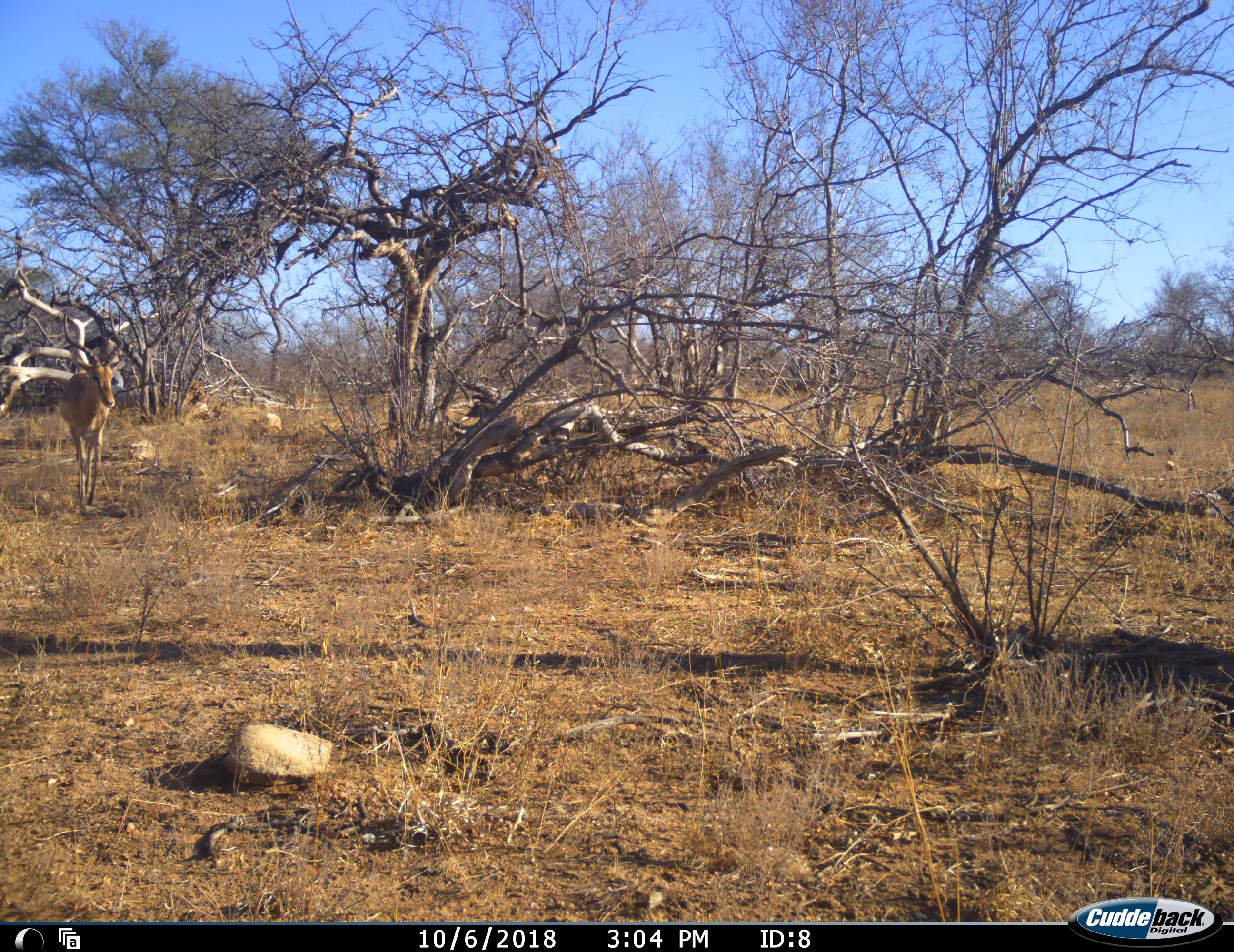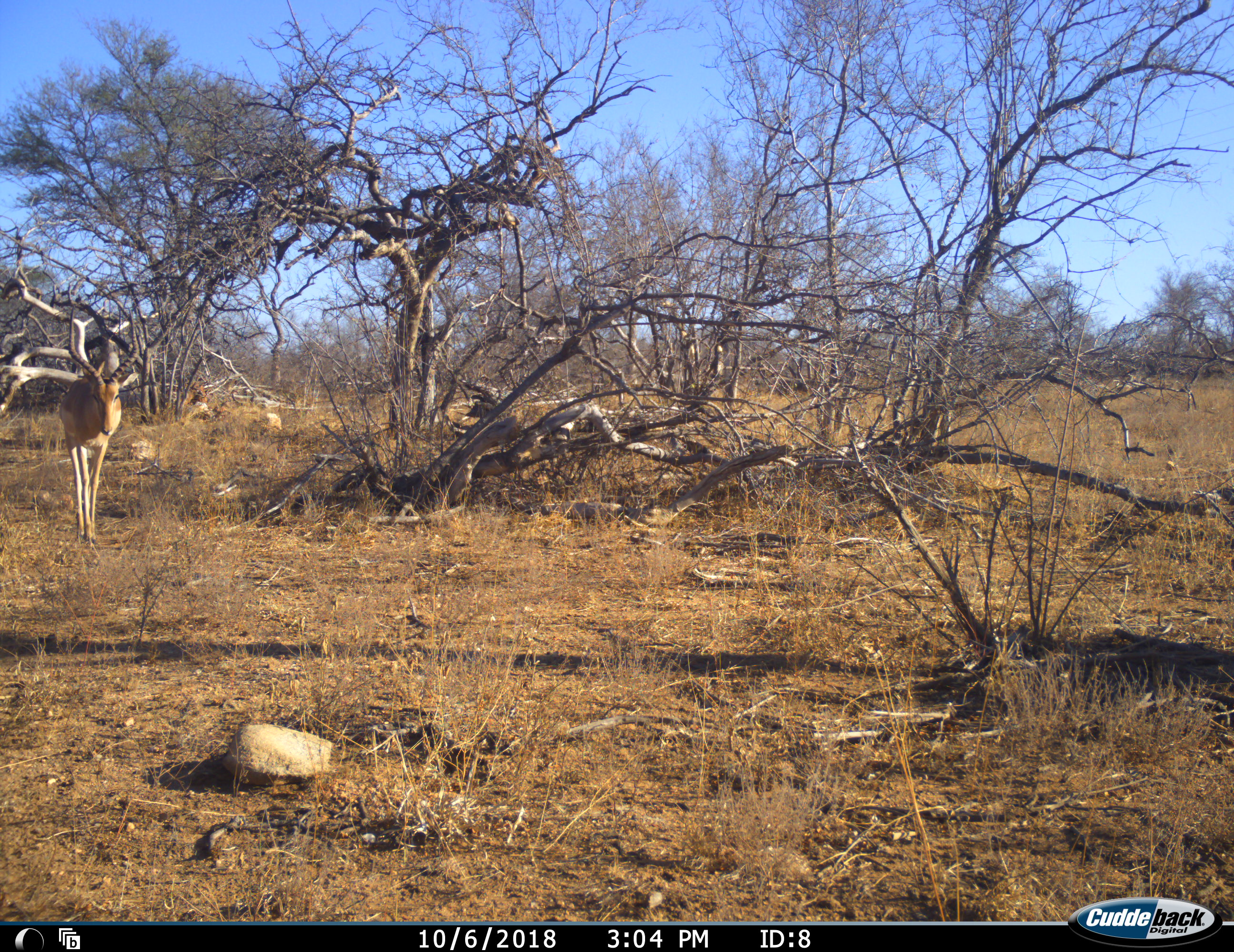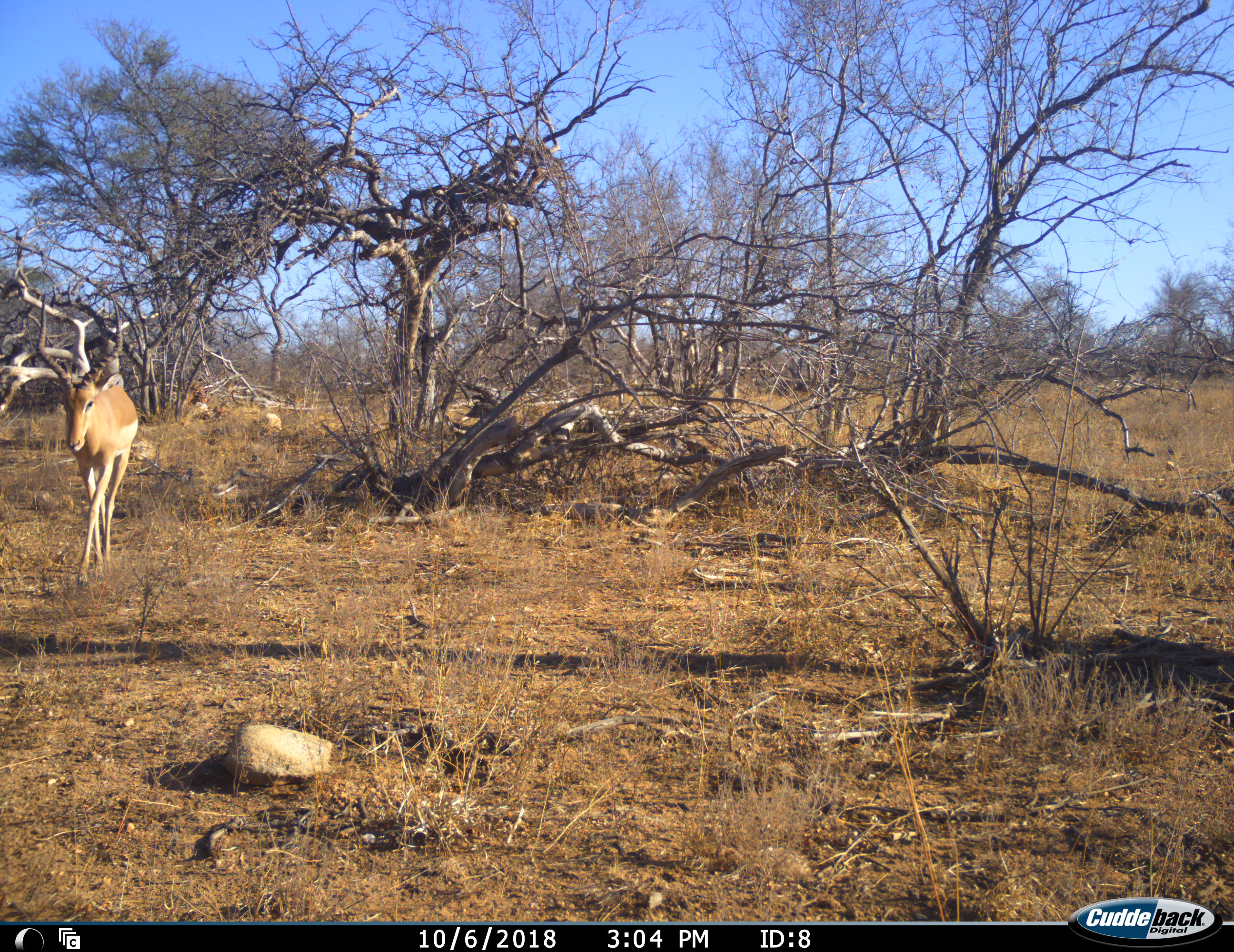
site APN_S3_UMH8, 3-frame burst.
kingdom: Animalia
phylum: Chordata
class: Mammalia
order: Artiodactyla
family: Bovidae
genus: Aepyceros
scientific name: Aepyceros melampus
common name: impala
Impala (Aepyceros melampus), count 1. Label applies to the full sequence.